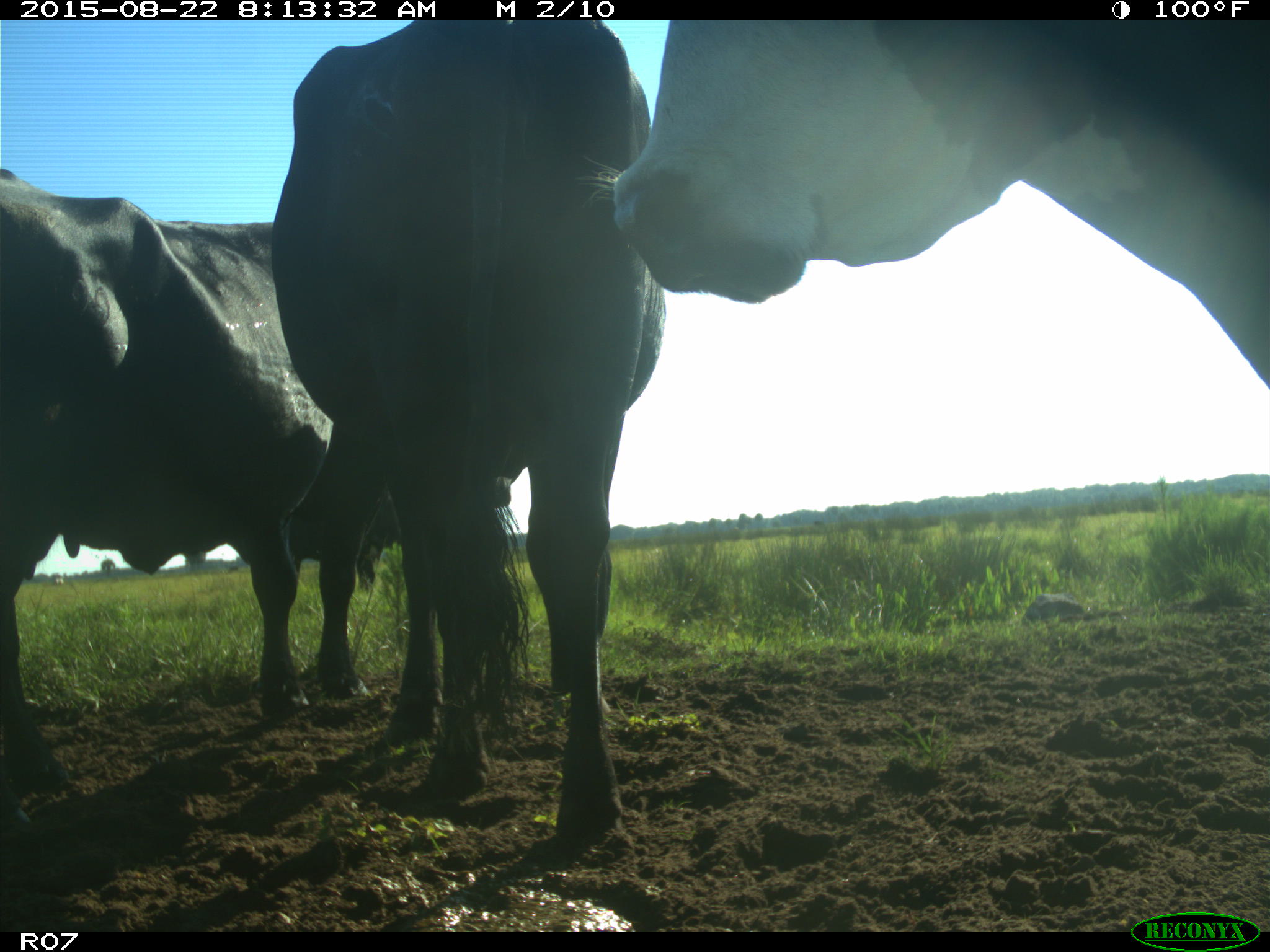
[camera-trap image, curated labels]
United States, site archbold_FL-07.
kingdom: Animalia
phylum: Chordata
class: Mammalia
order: Artiodactyla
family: Bovidae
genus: Bos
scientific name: Bos taurus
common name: domestic cow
Bos taurus (domestic cow).